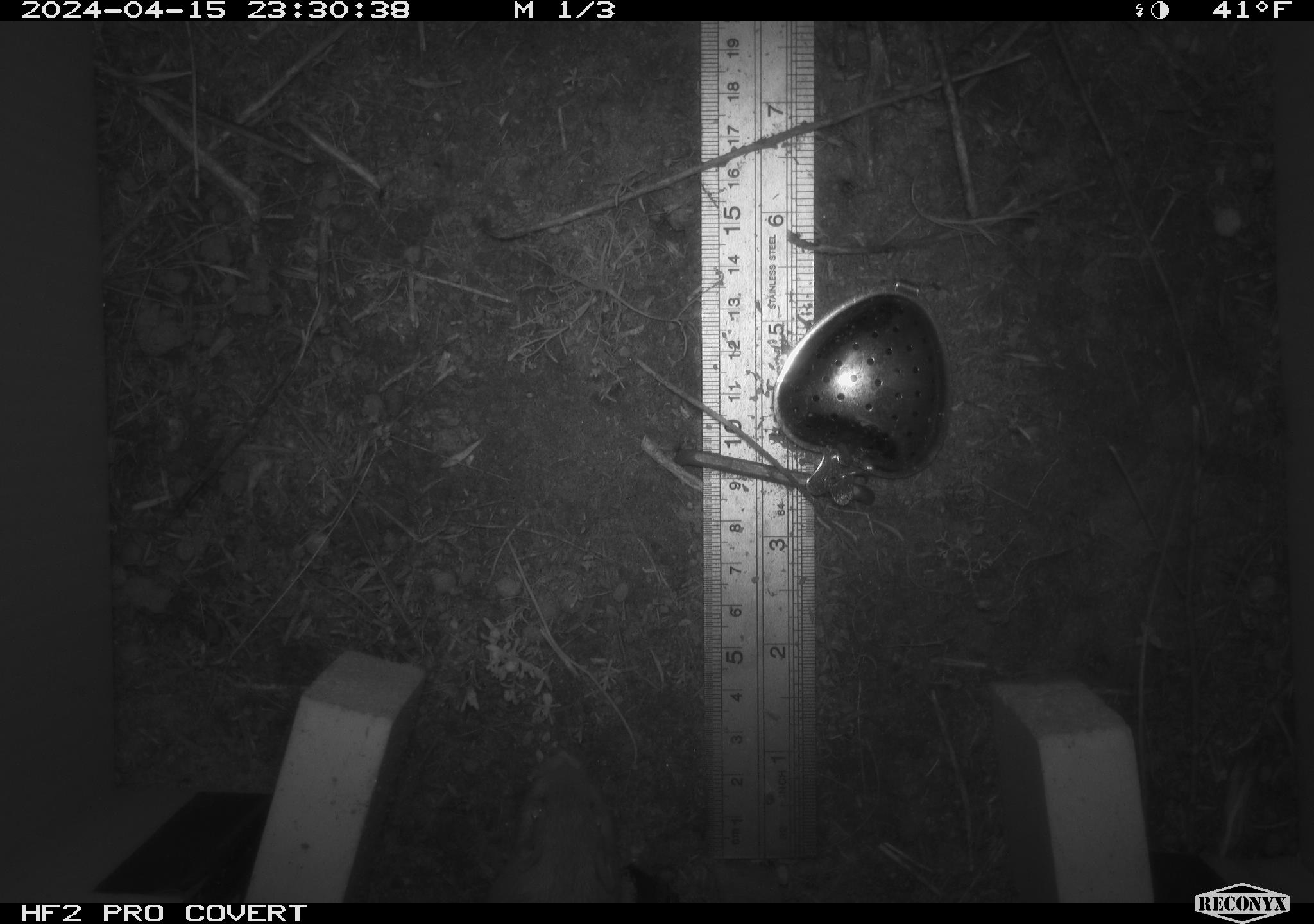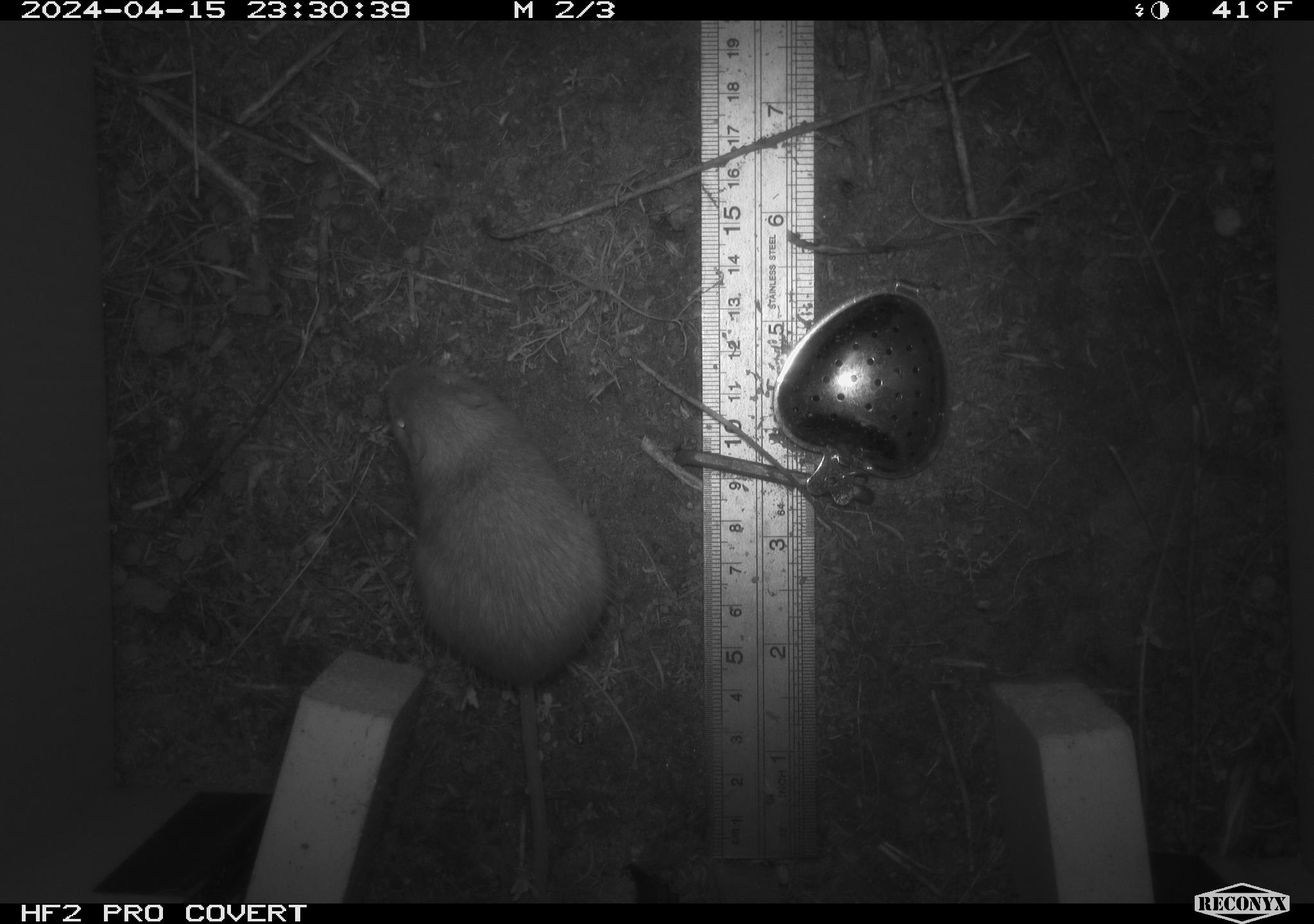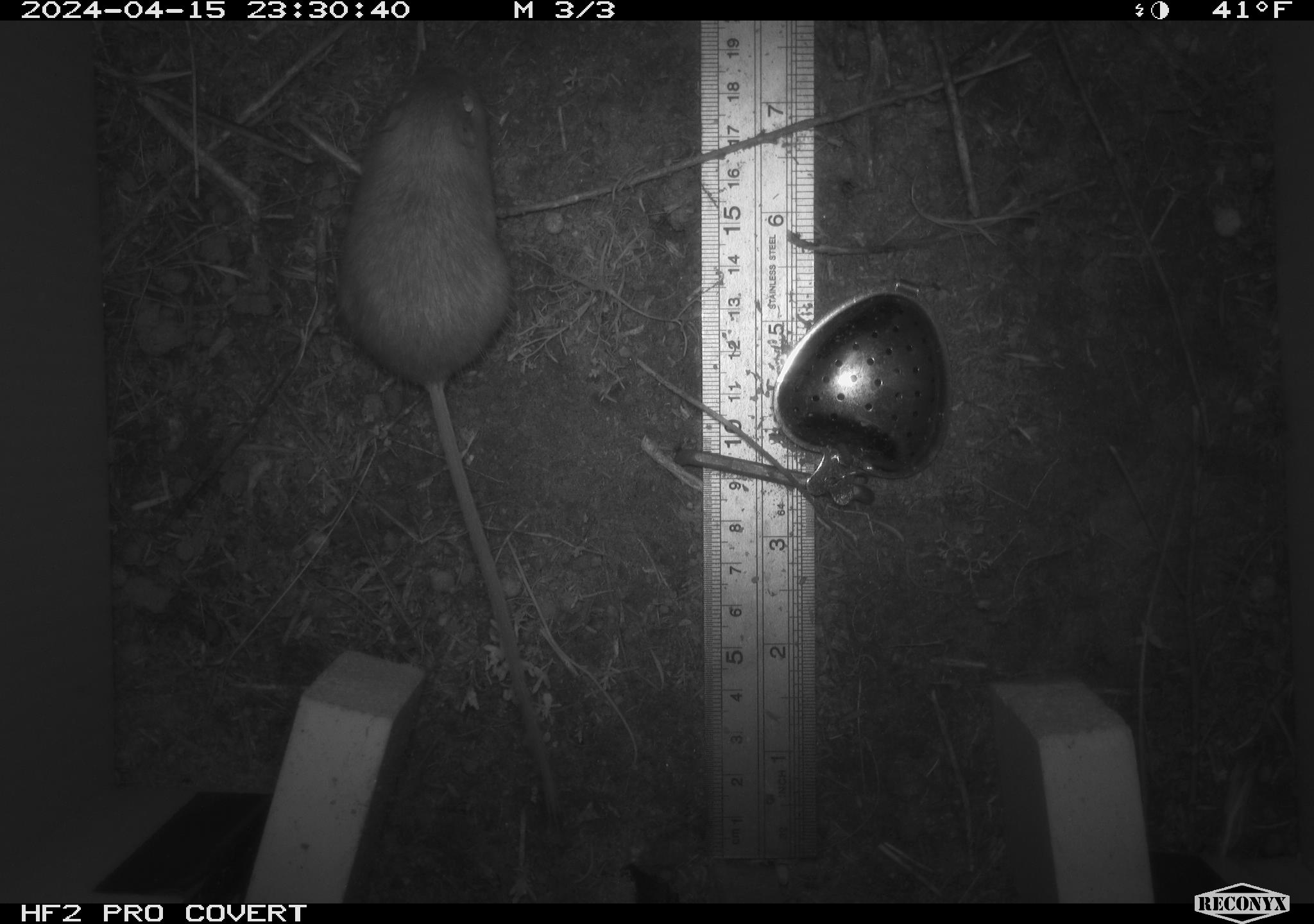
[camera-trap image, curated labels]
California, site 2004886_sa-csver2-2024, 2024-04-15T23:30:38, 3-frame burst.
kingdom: Animalia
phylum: Chordata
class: Mammalia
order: Rodentia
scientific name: Rodentia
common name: rodent